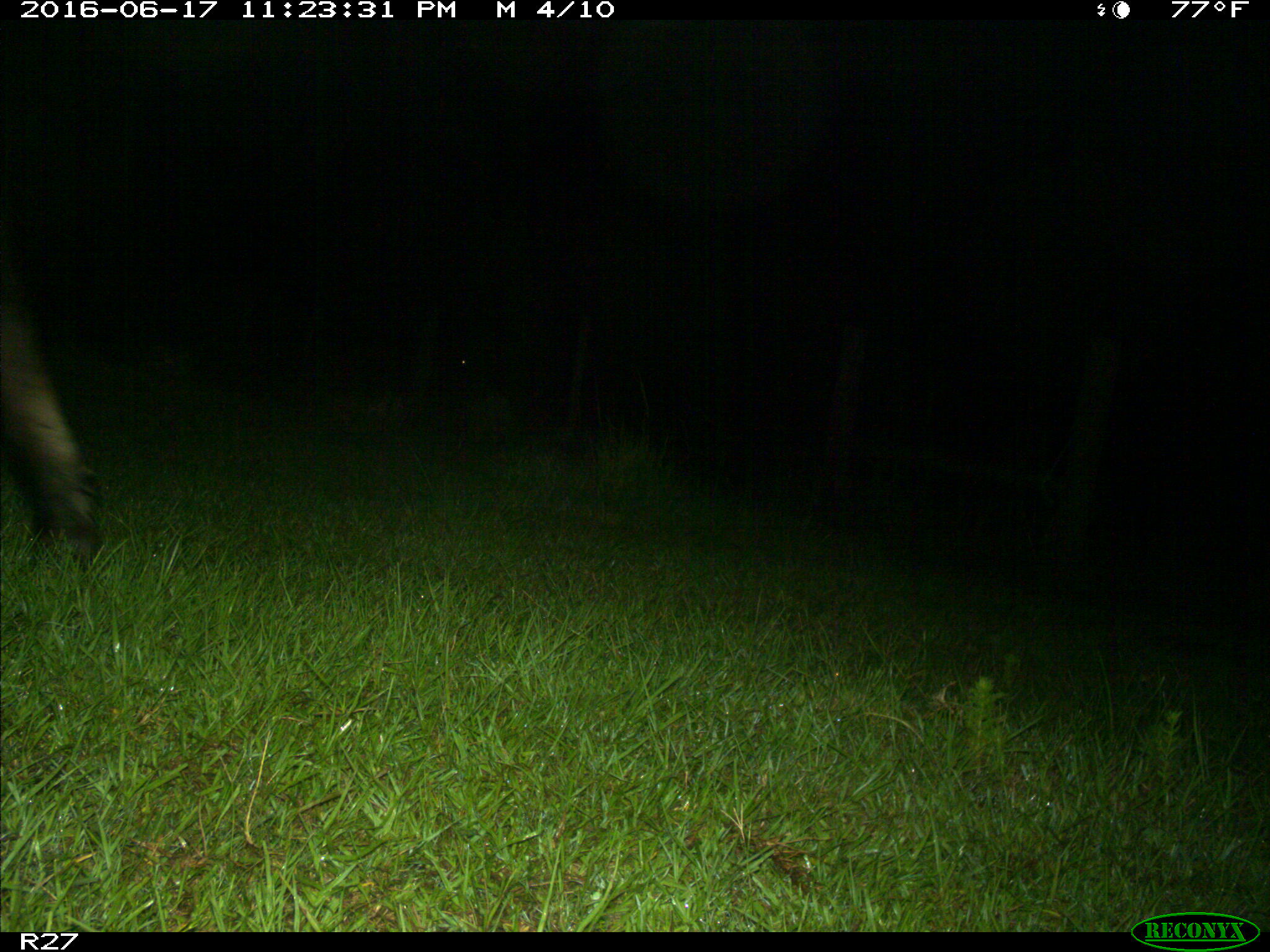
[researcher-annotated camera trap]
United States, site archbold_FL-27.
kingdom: Animalia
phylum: Chordata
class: Mammalia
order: Artiodactyla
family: Bovidae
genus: Bos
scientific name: Bos taurus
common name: domestic cow